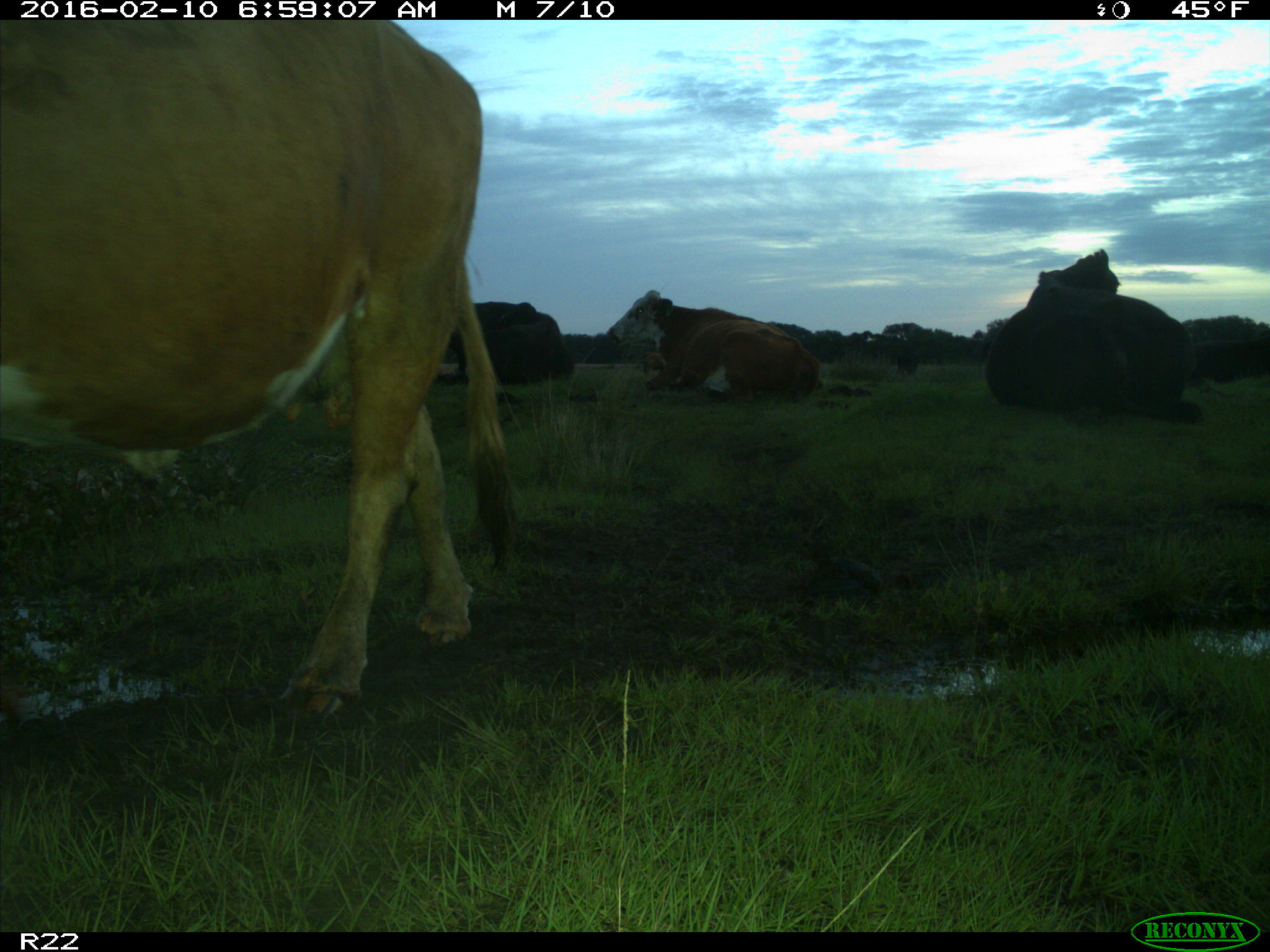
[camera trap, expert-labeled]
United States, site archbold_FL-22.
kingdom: Animalia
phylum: Chordata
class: Mammalia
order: Artiodactyla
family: Bovidae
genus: Bos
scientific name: Bos taurus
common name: domestic cow